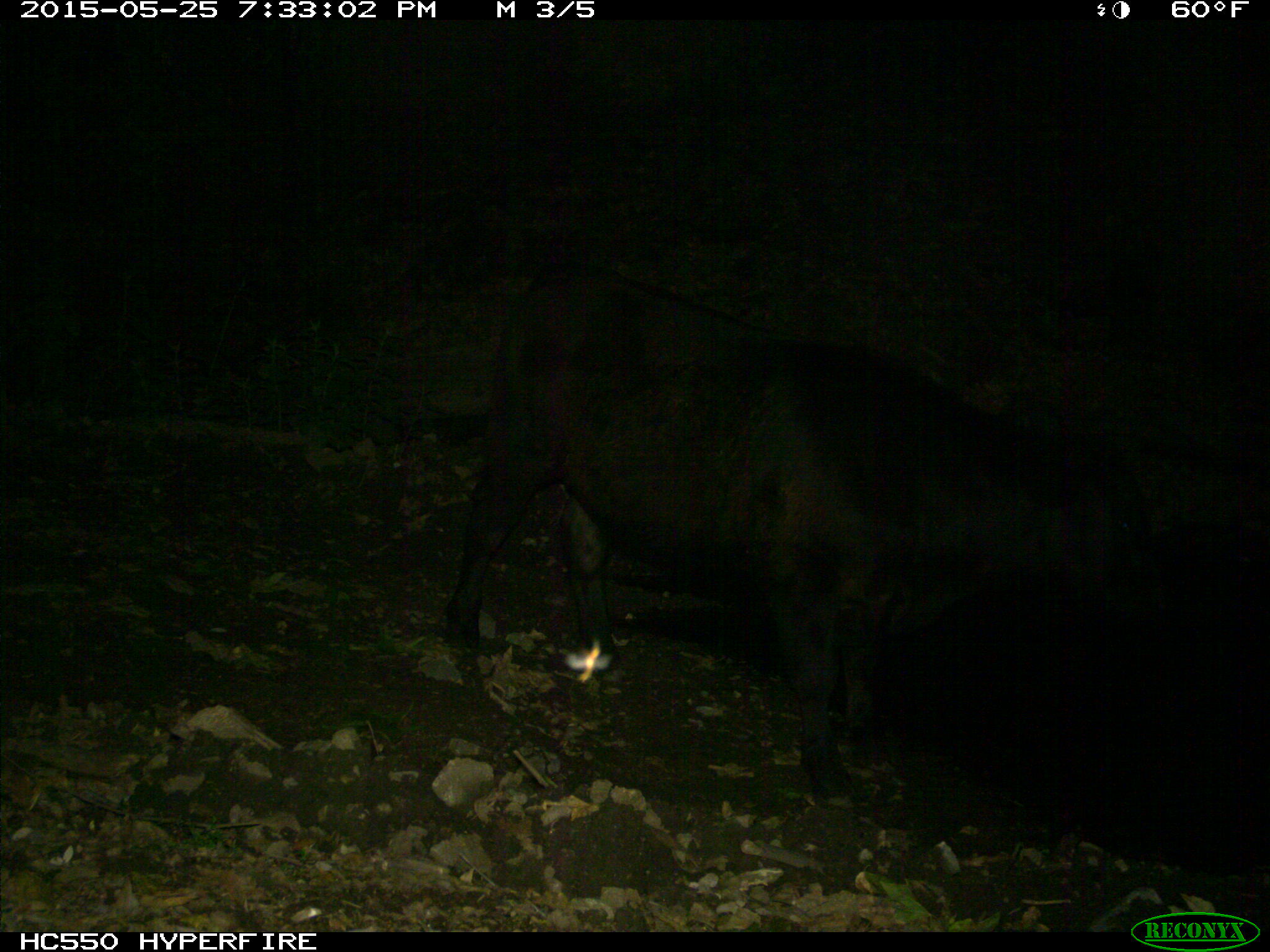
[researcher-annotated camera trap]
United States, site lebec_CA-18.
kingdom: Animalia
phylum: Chordata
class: Mammalia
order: Artiodactyla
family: Bovidae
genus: Bos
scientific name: Bos taurus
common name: domestic cow